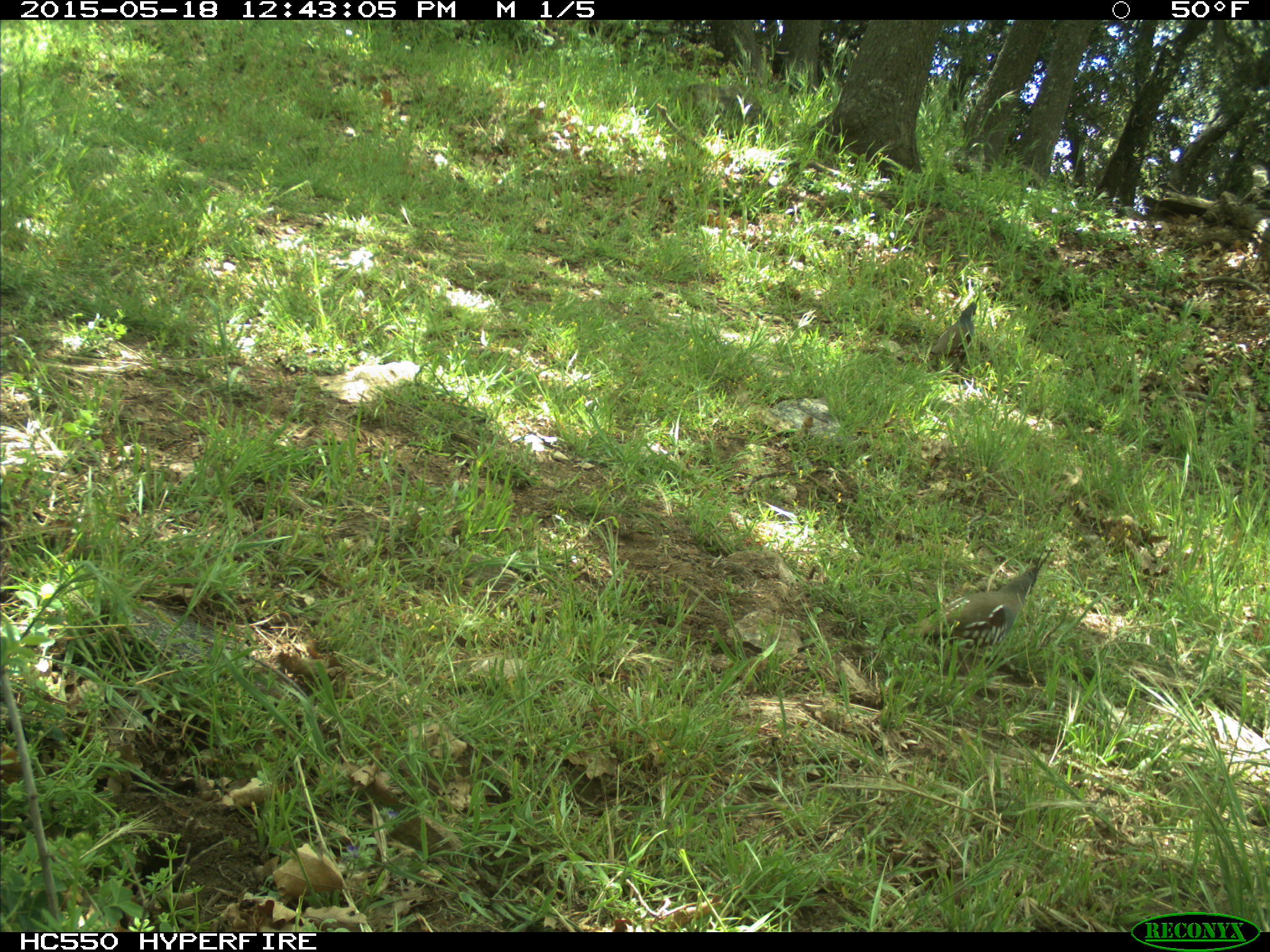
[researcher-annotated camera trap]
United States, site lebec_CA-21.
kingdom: Animalia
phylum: Chordata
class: Aves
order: Galliformes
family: Odontophoridae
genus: Callipepla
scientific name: Callipepla californica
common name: california quail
Callipepla californica (california quail).